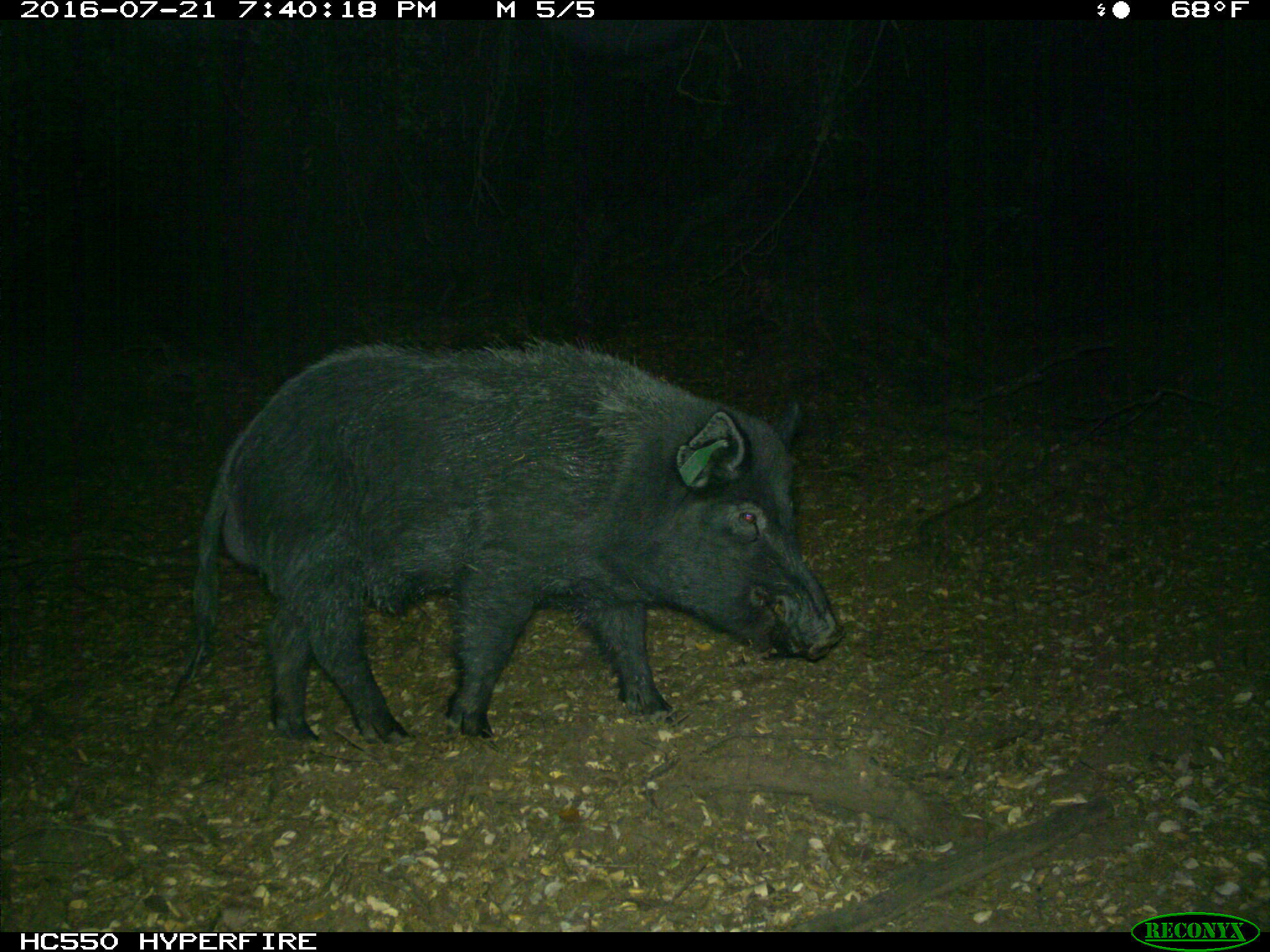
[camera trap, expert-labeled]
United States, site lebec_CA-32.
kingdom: Animalia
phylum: Chordata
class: Mammalia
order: Artiodactyla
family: Suidae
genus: Sus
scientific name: Sus scrofa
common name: wild boar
Sus scrofa (wild boar).